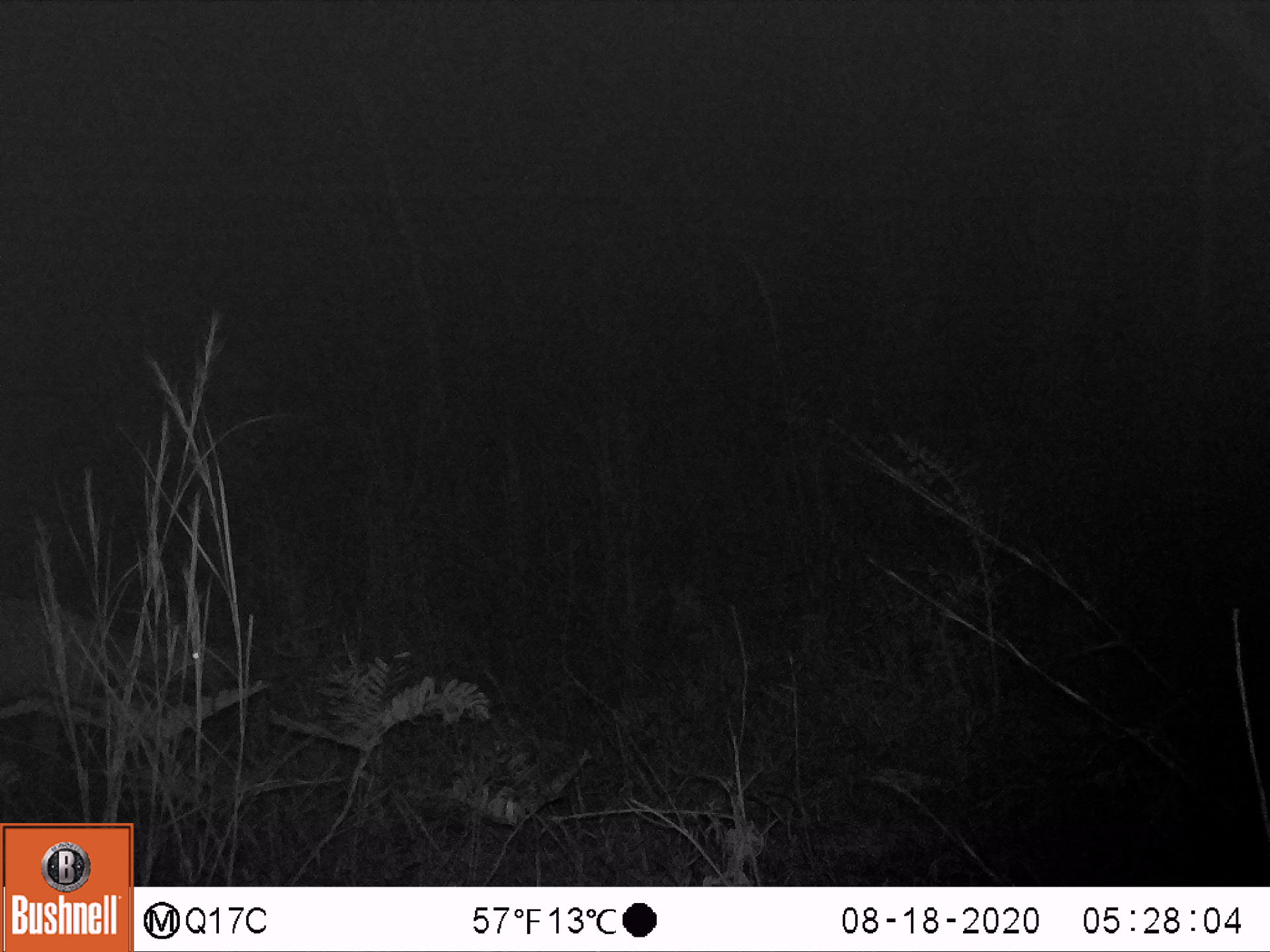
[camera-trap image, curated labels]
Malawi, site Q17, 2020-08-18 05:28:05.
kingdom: Animalia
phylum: Chordata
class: Mammalia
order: Artiodactyla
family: Bovidae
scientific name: Antilopinae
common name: small antelope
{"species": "small antelope (Antilopinae)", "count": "1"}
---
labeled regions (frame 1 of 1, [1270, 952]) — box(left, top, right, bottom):
small antelope: box(0, 569, 235, 792)